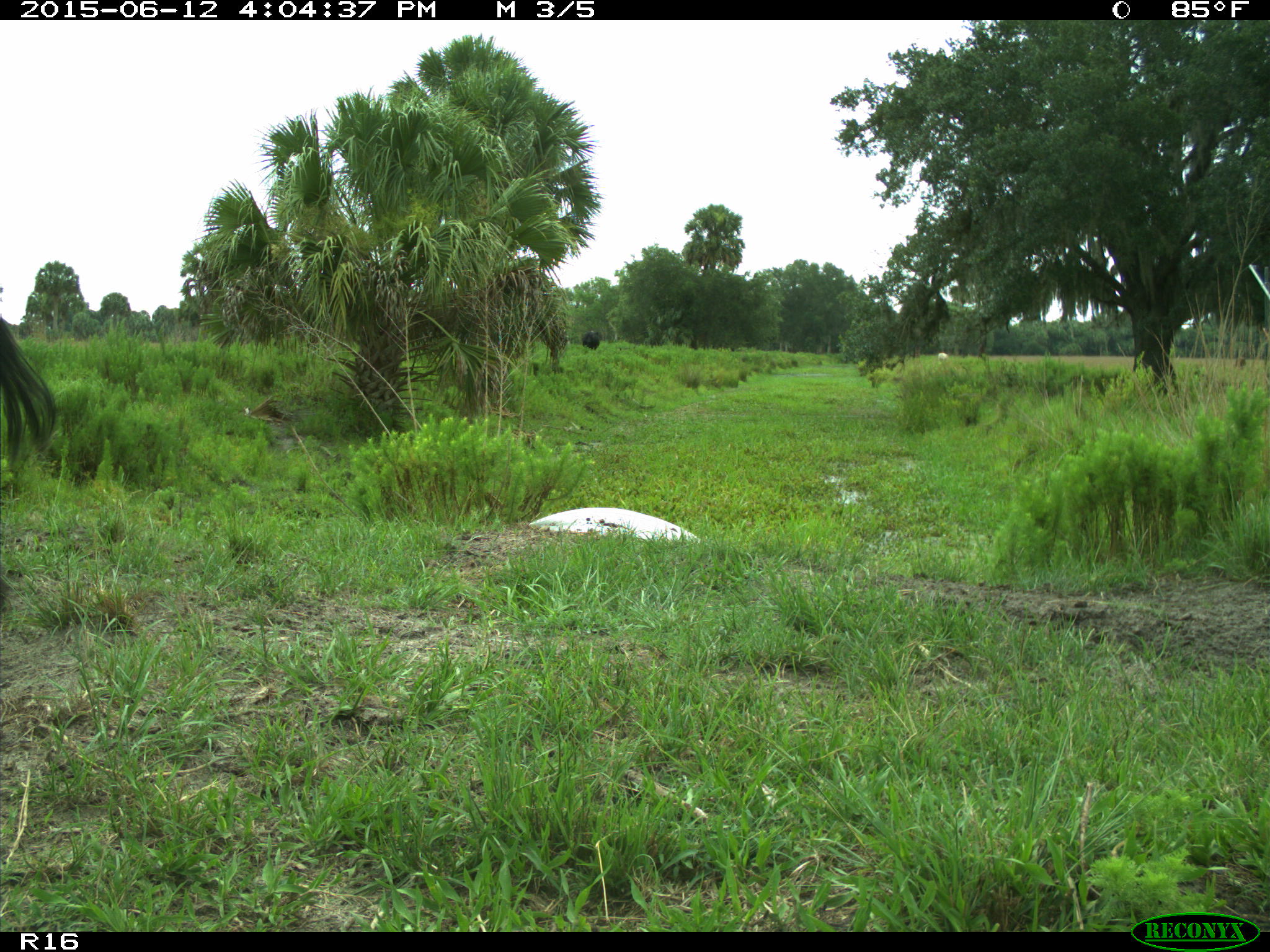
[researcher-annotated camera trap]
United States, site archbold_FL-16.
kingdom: Animalia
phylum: Chordata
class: Mammalia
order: Artiodactyla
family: Bovidae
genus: Bos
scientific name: Bos taurus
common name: domestic cow